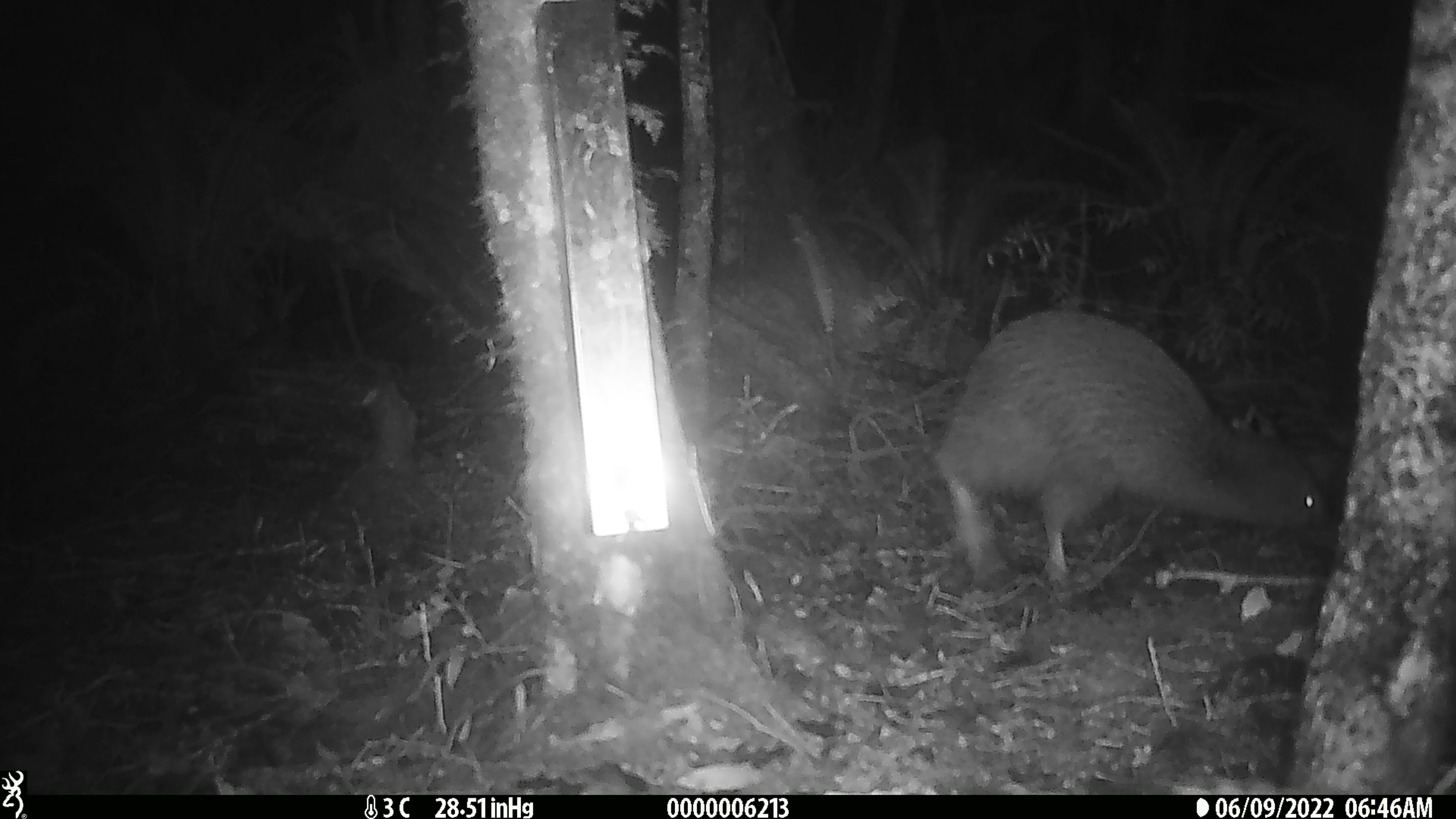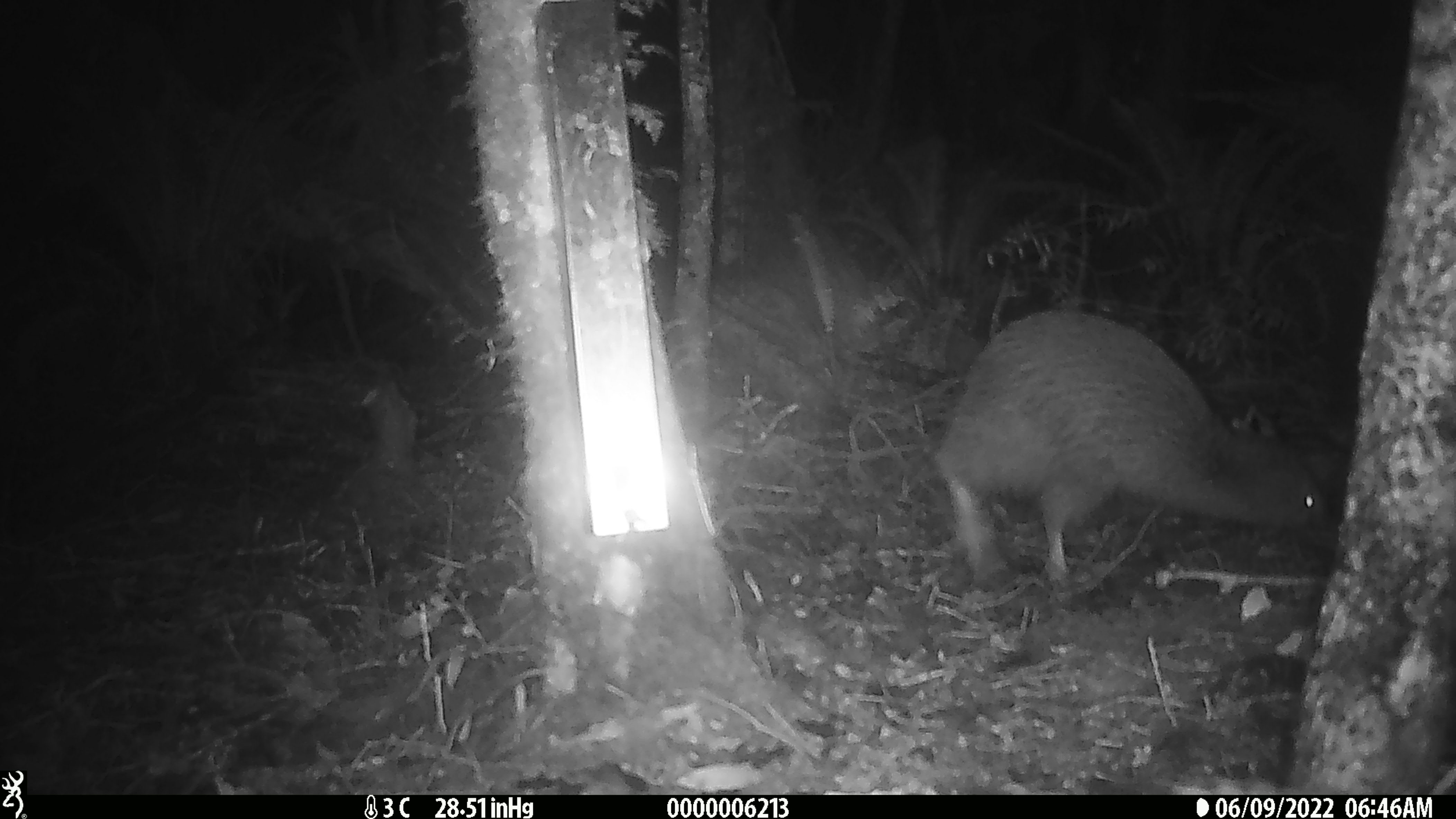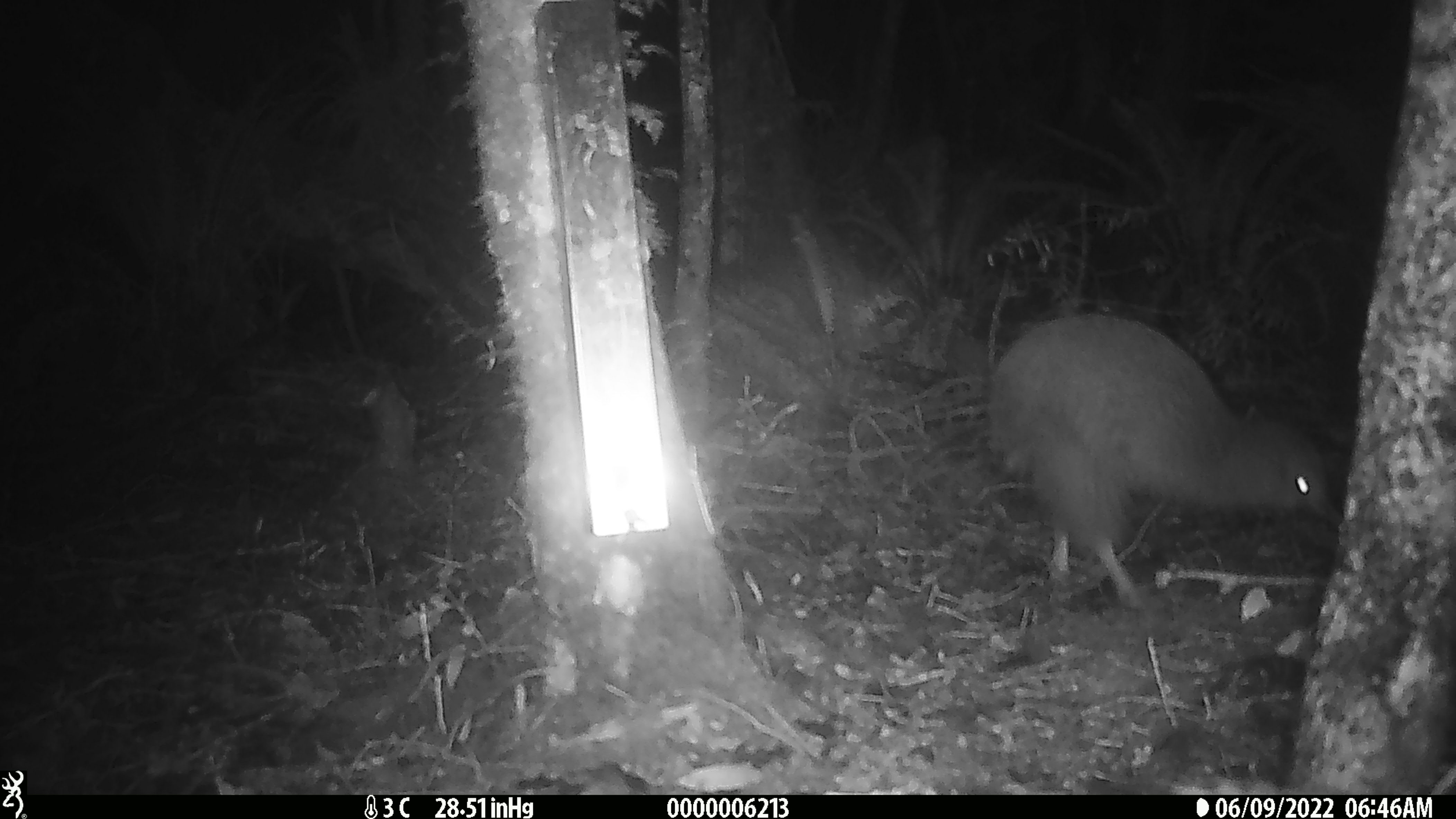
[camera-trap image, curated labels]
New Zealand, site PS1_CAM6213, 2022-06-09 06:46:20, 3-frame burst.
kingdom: Animalia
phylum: Chordata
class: Aves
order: Apterygiformes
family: Apterygidae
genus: Apteryx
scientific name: Apteryx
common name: kiwi